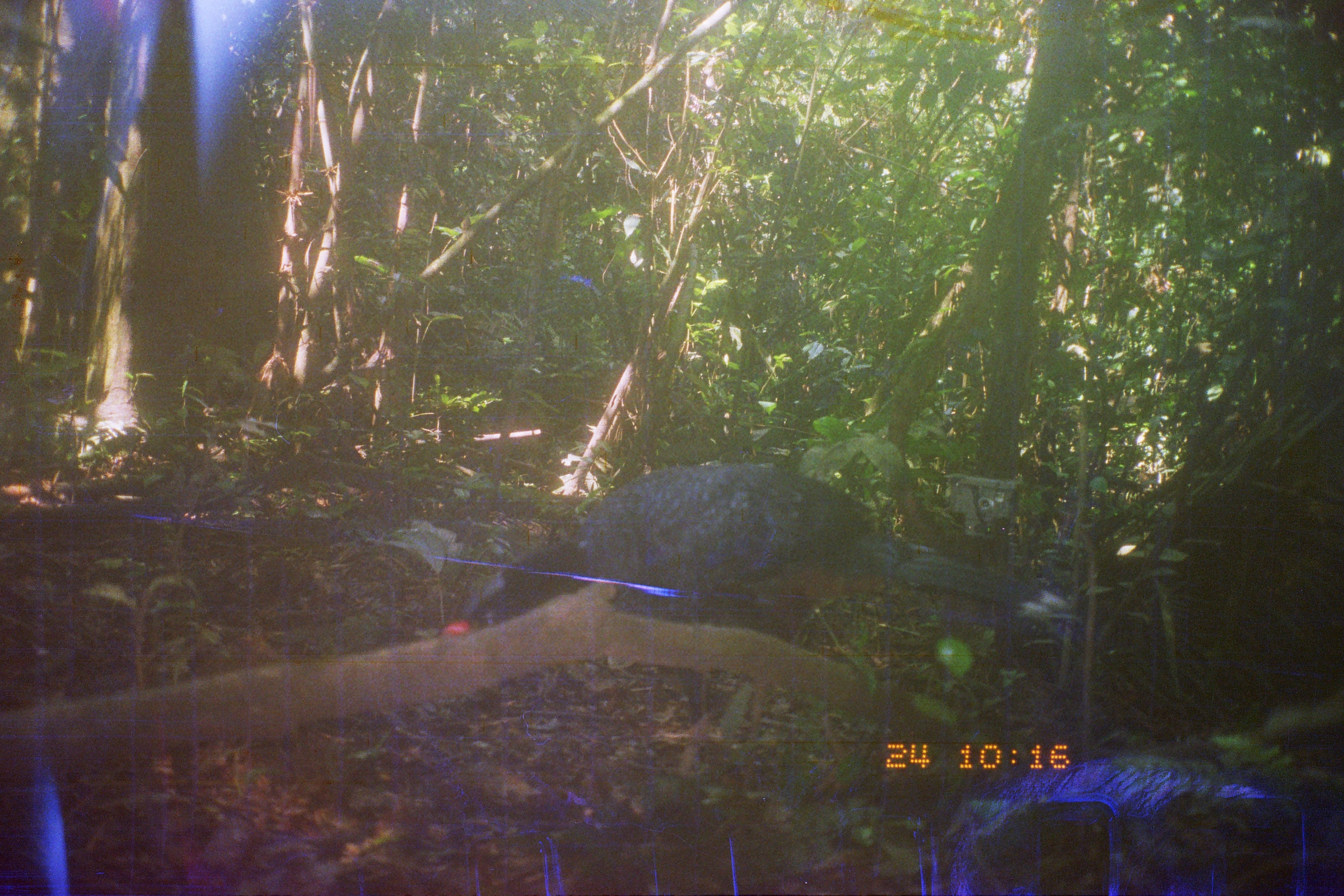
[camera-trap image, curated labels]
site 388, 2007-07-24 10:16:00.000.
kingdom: Animalia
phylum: Chordata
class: Aves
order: Galliformes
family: Cracidae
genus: Mitu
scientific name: Mitu tuberosum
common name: razor-billed curassow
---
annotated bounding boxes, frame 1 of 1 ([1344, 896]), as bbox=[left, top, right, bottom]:
mitu tuberosum: bbox=[435, 464, 1073, 742]